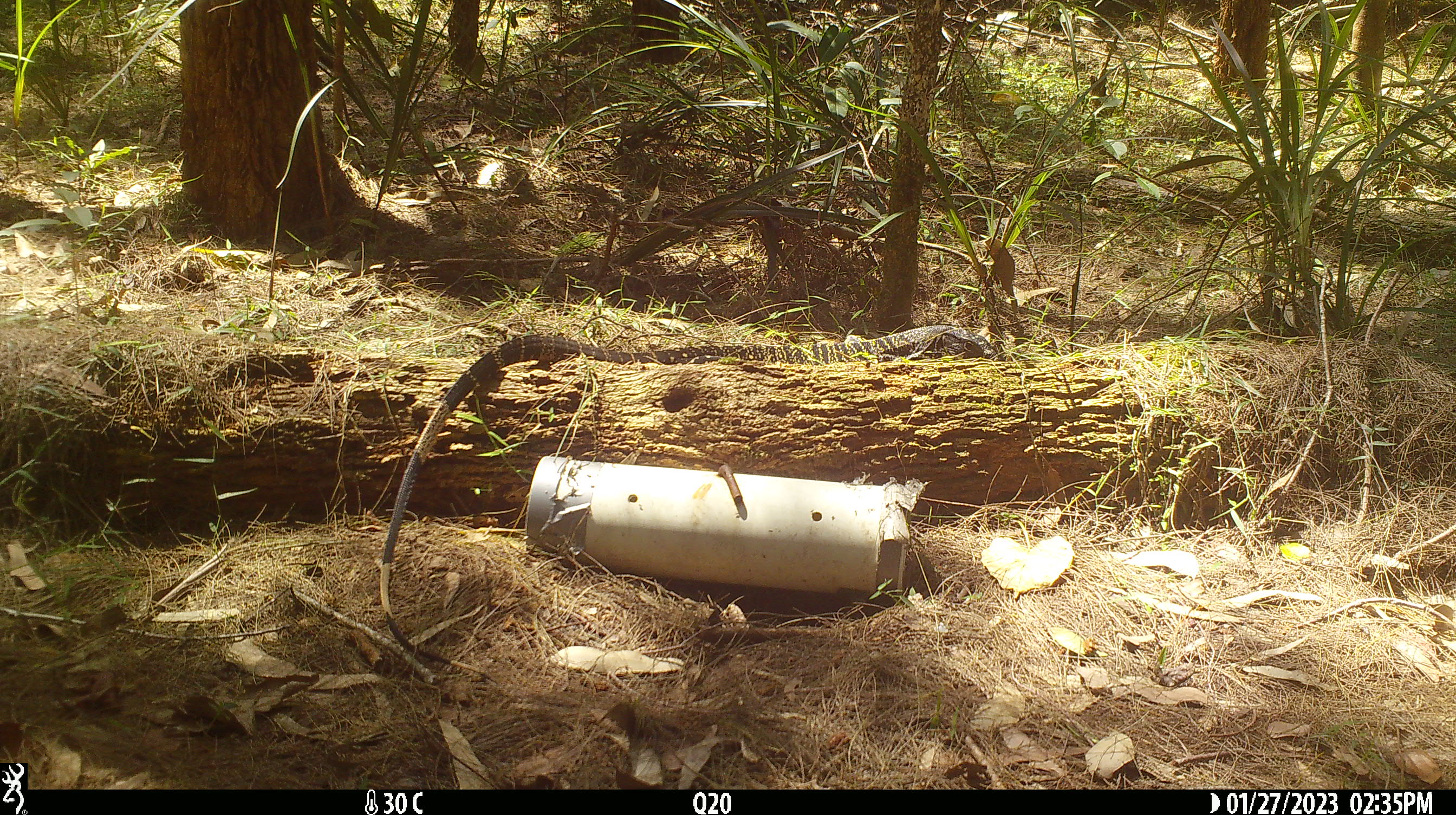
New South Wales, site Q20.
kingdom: Animalia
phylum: Chordata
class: Reptilia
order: Squamata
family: Varanidae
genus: Varanus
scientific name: Varanus varius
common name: lace monitor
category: goanna